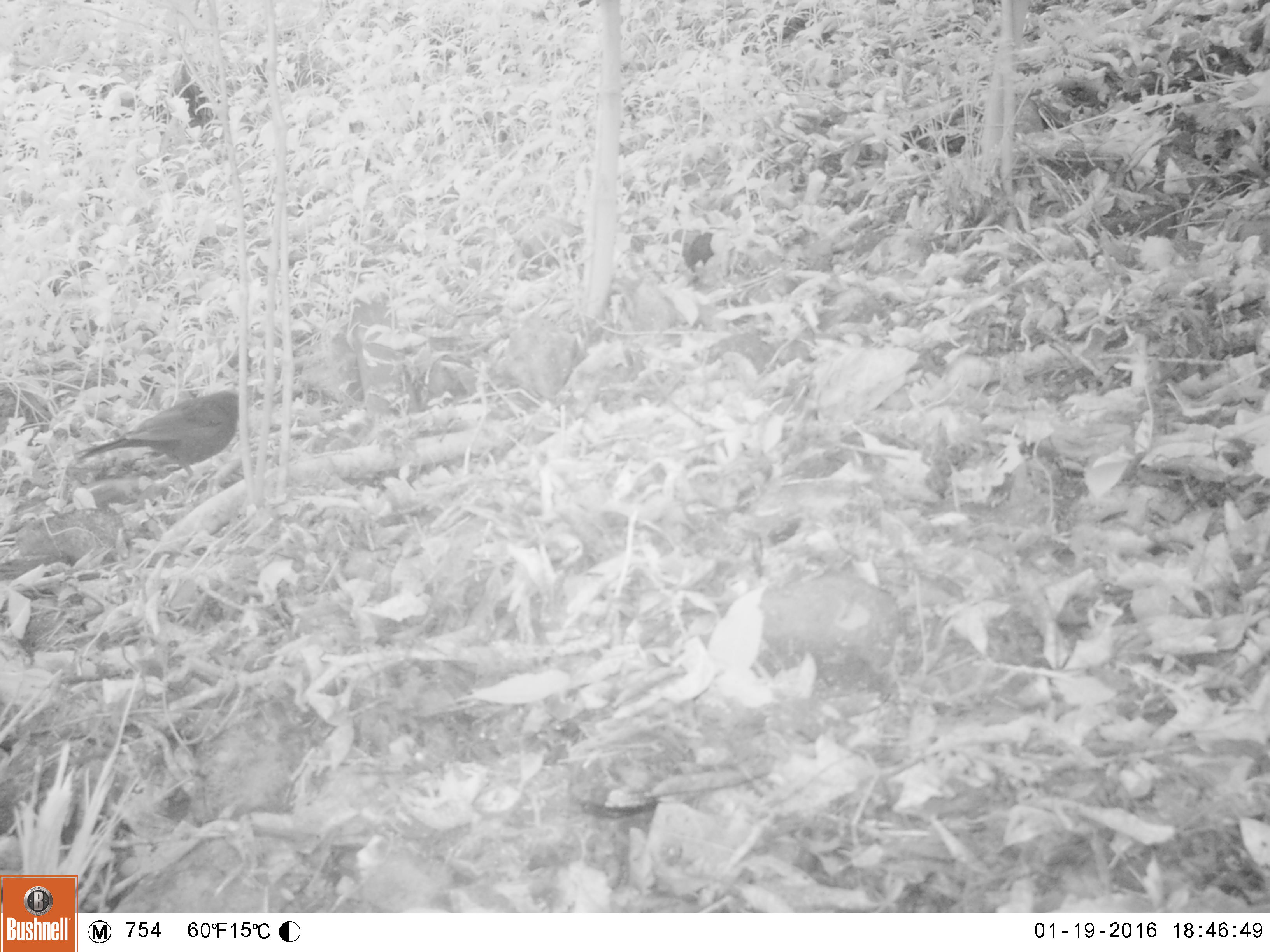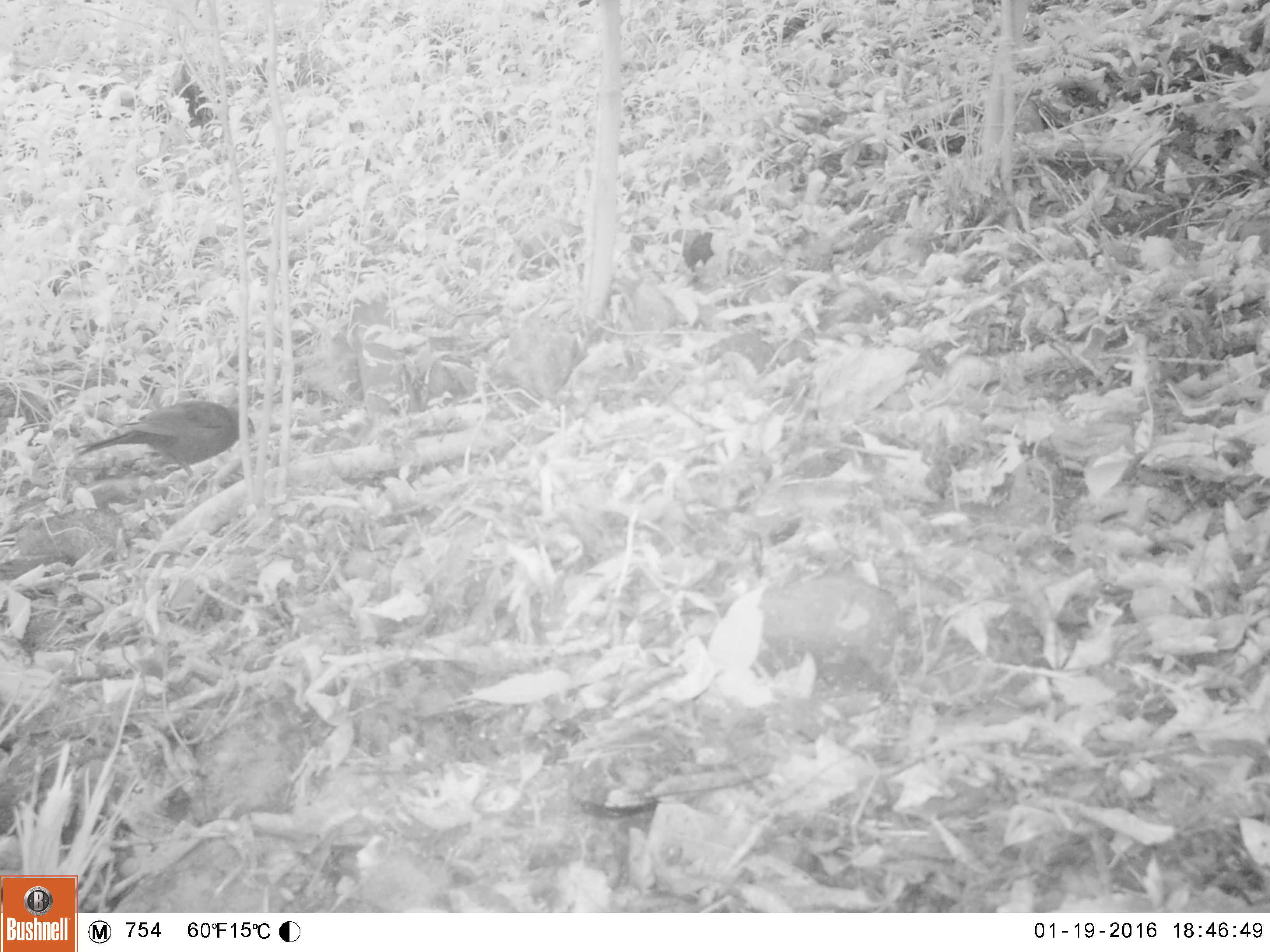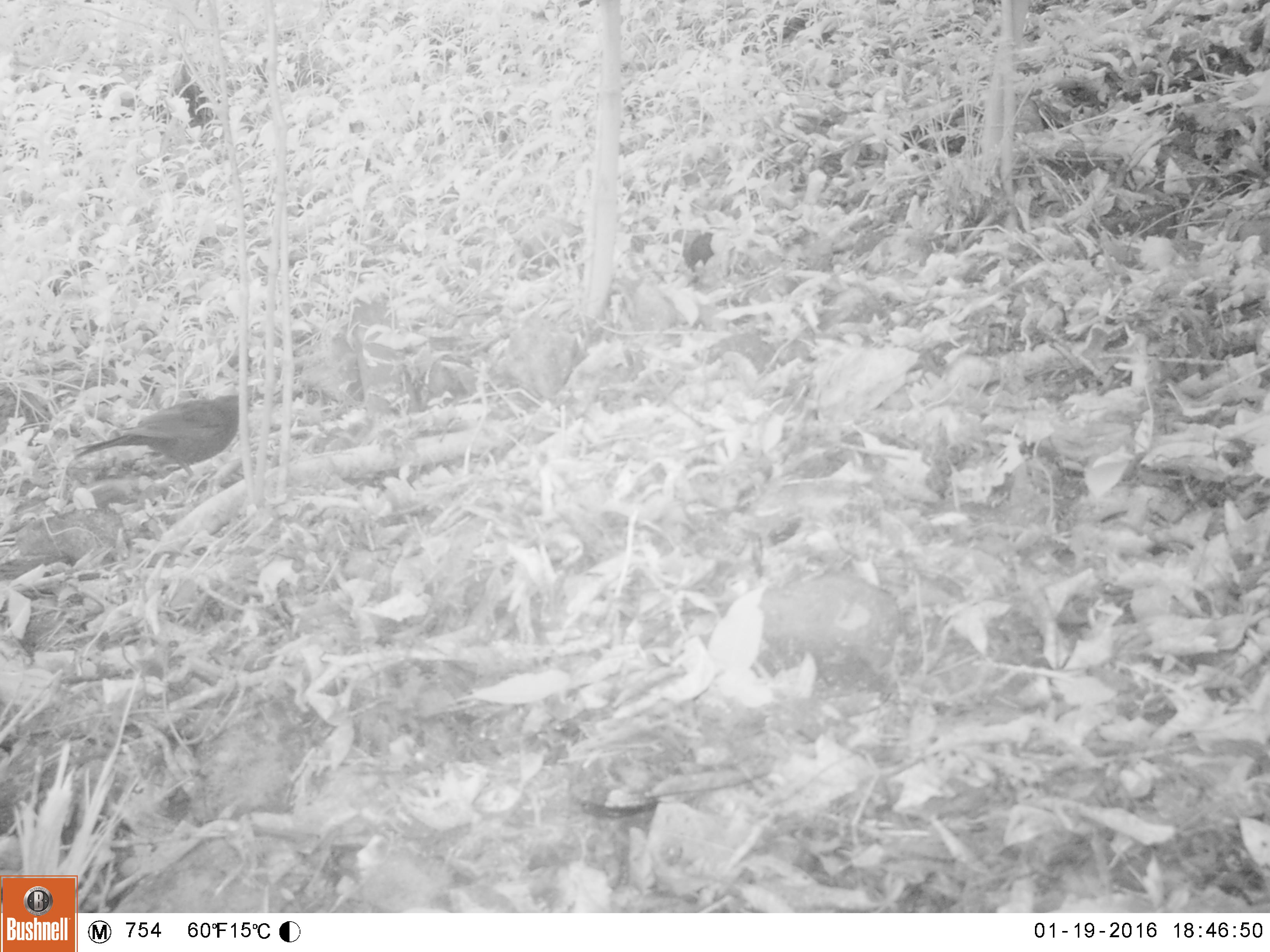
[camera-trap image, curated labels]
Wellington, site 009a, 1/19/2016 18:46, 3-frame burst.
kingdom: Animalia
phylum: Chordata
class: Aves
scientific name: Aves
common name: bird